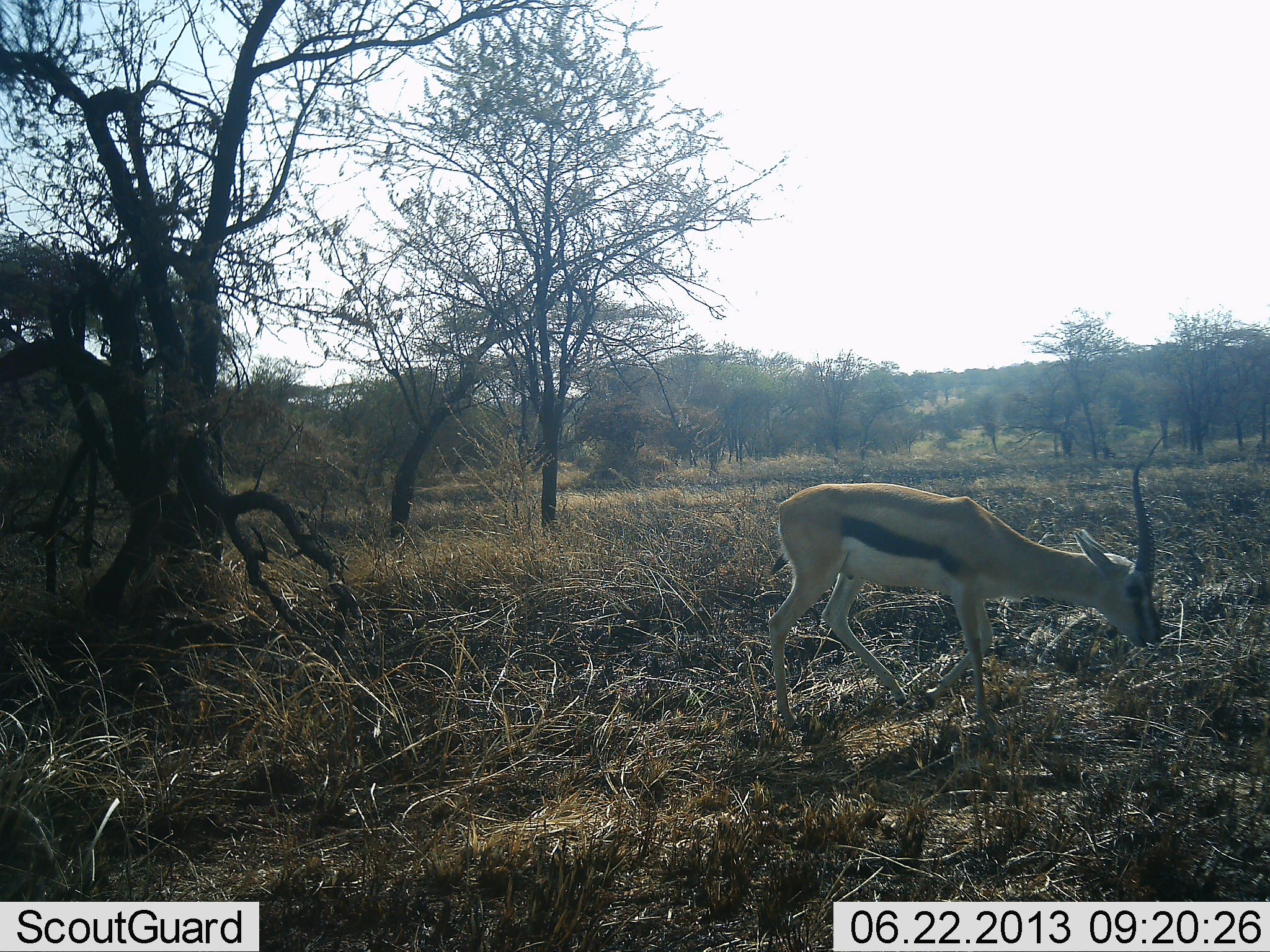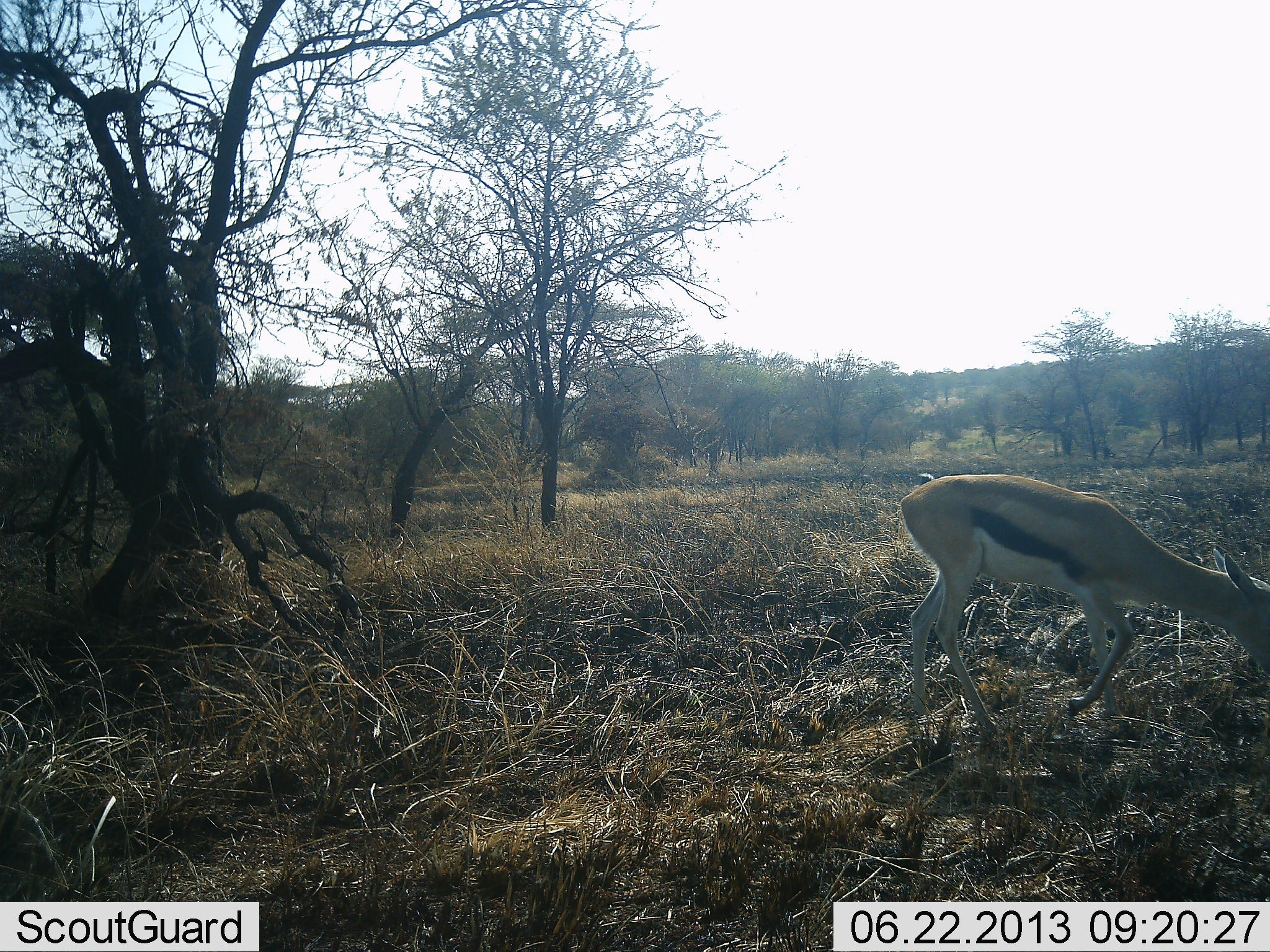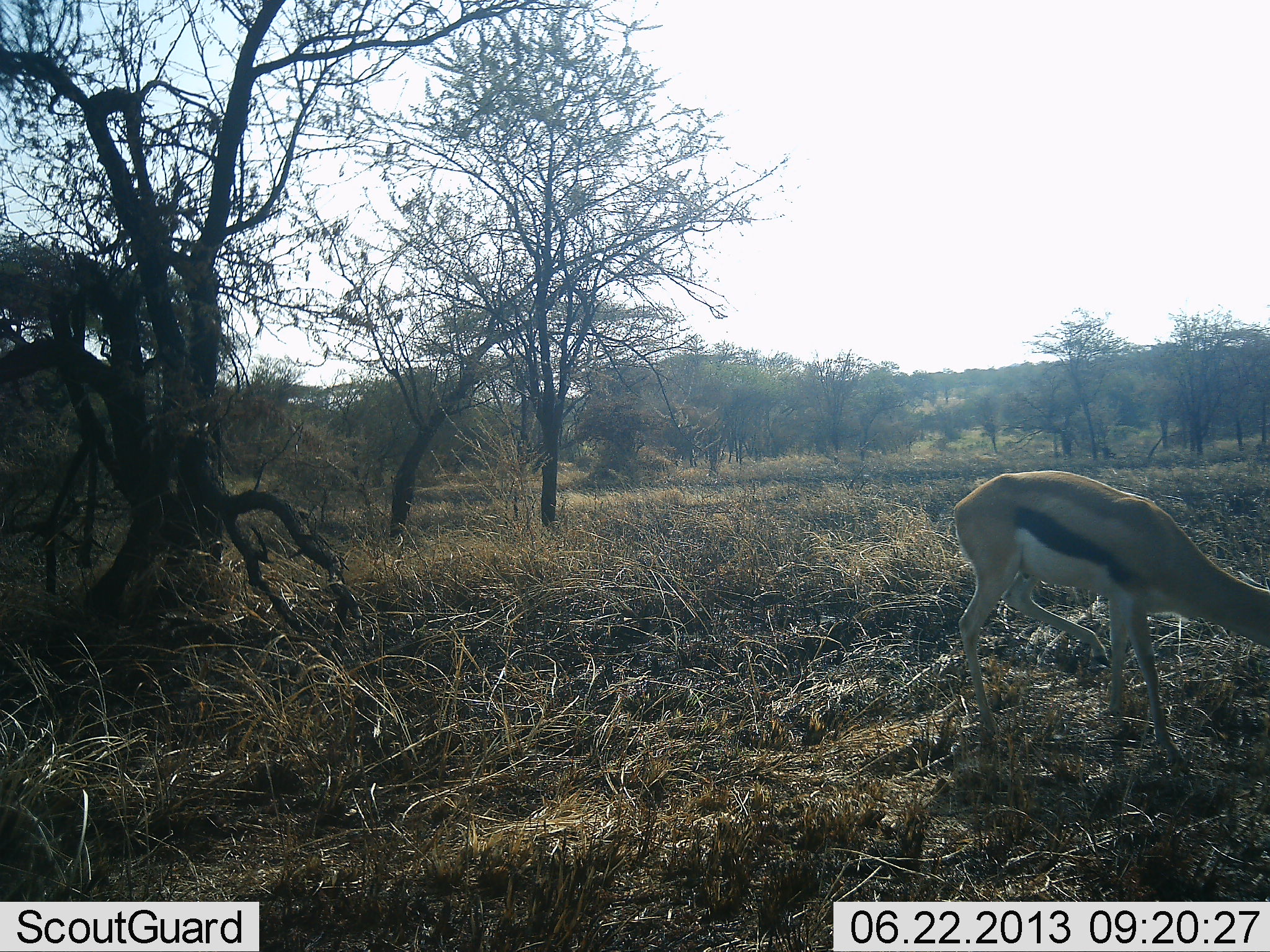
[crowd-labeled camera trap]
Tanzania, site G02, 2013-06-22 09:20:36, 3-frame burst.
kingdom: Animalia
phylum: Chordata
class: Mammalia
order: Artiodactyla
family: Bovidae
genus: Eudorcas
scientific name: Eudorcas thomsonii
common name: thomson's gazelle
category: gazellethomsons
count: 1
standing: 0%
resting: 0%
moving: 40%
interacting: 0%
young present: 0%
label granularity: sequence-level